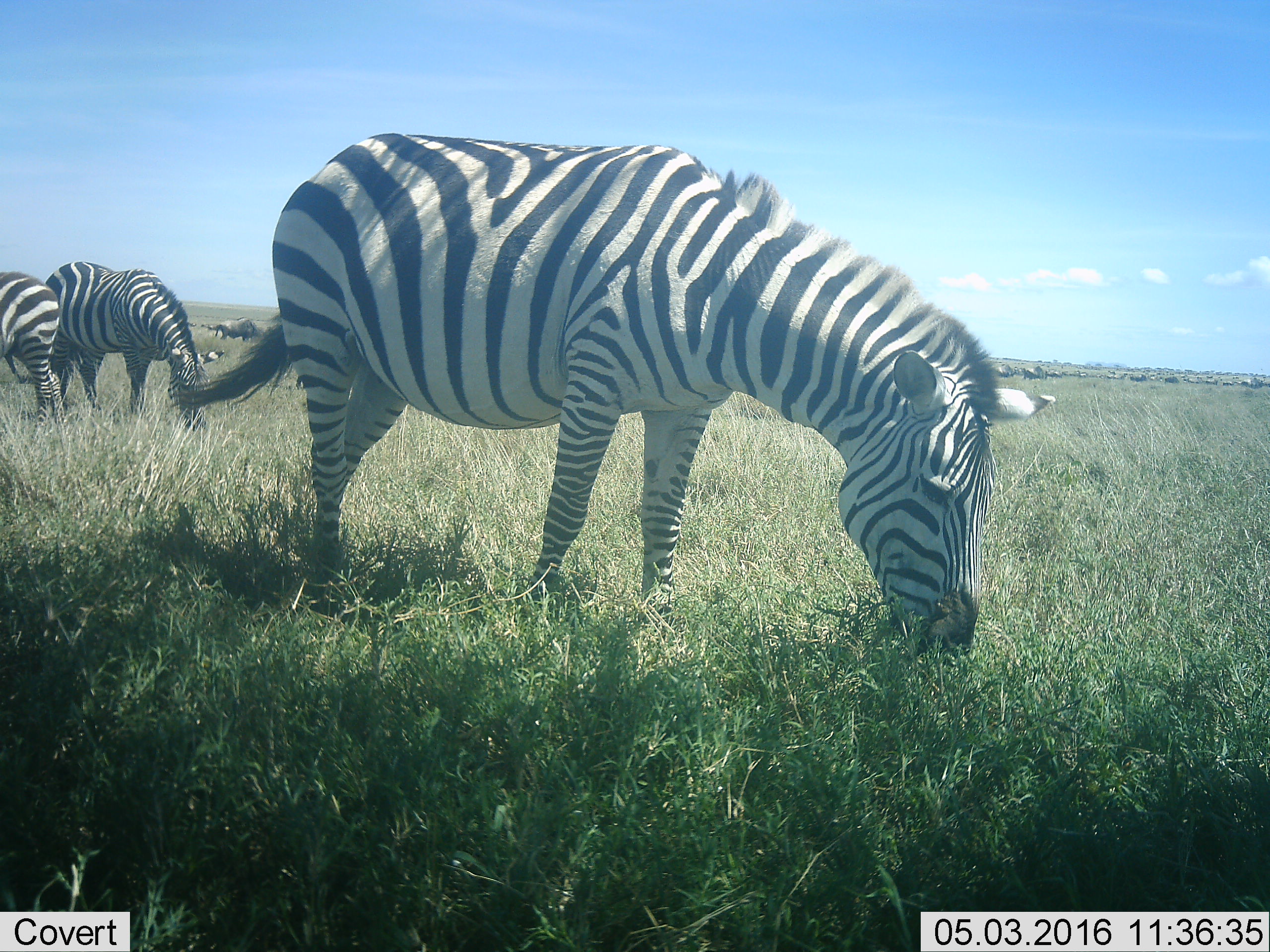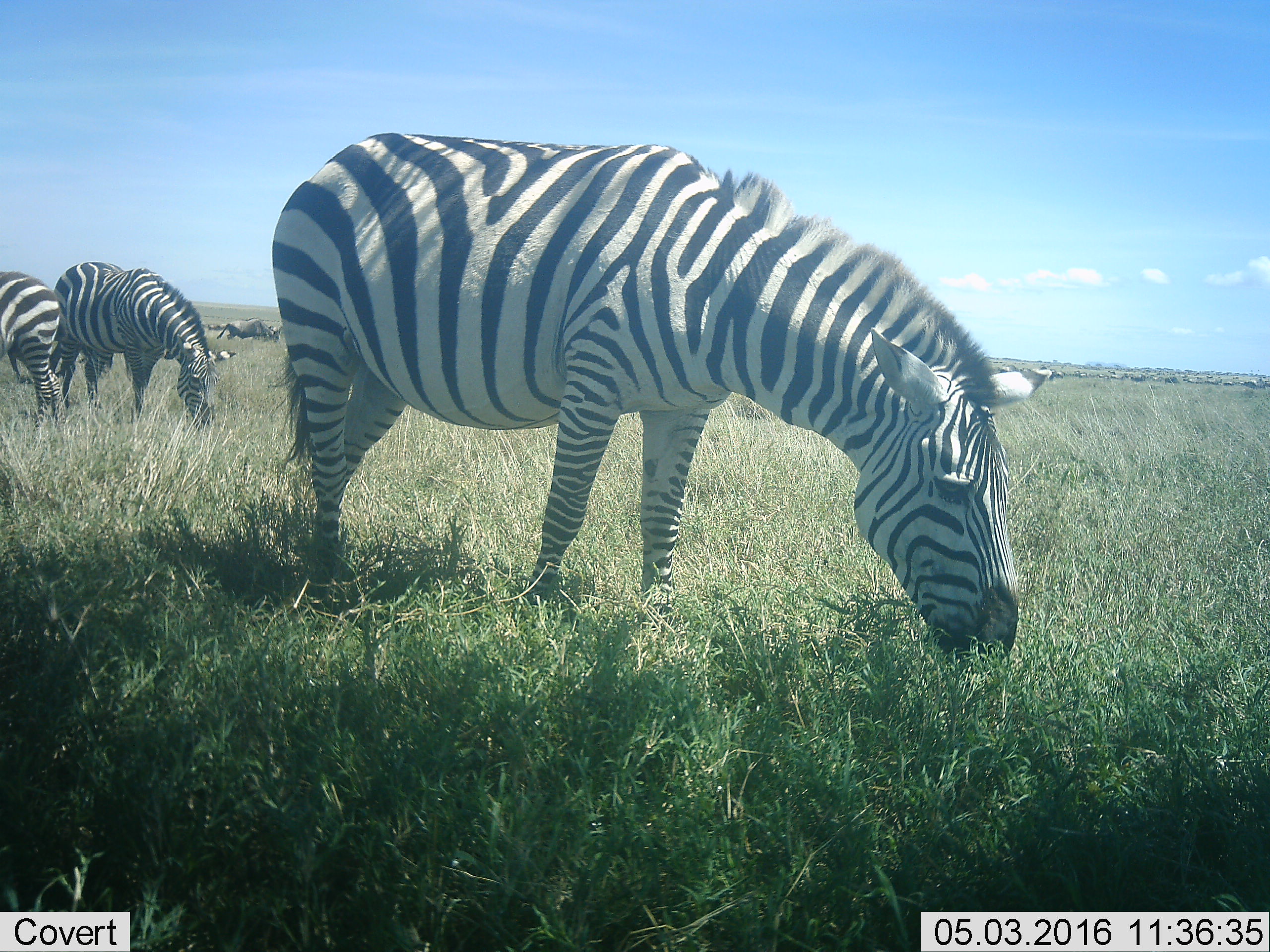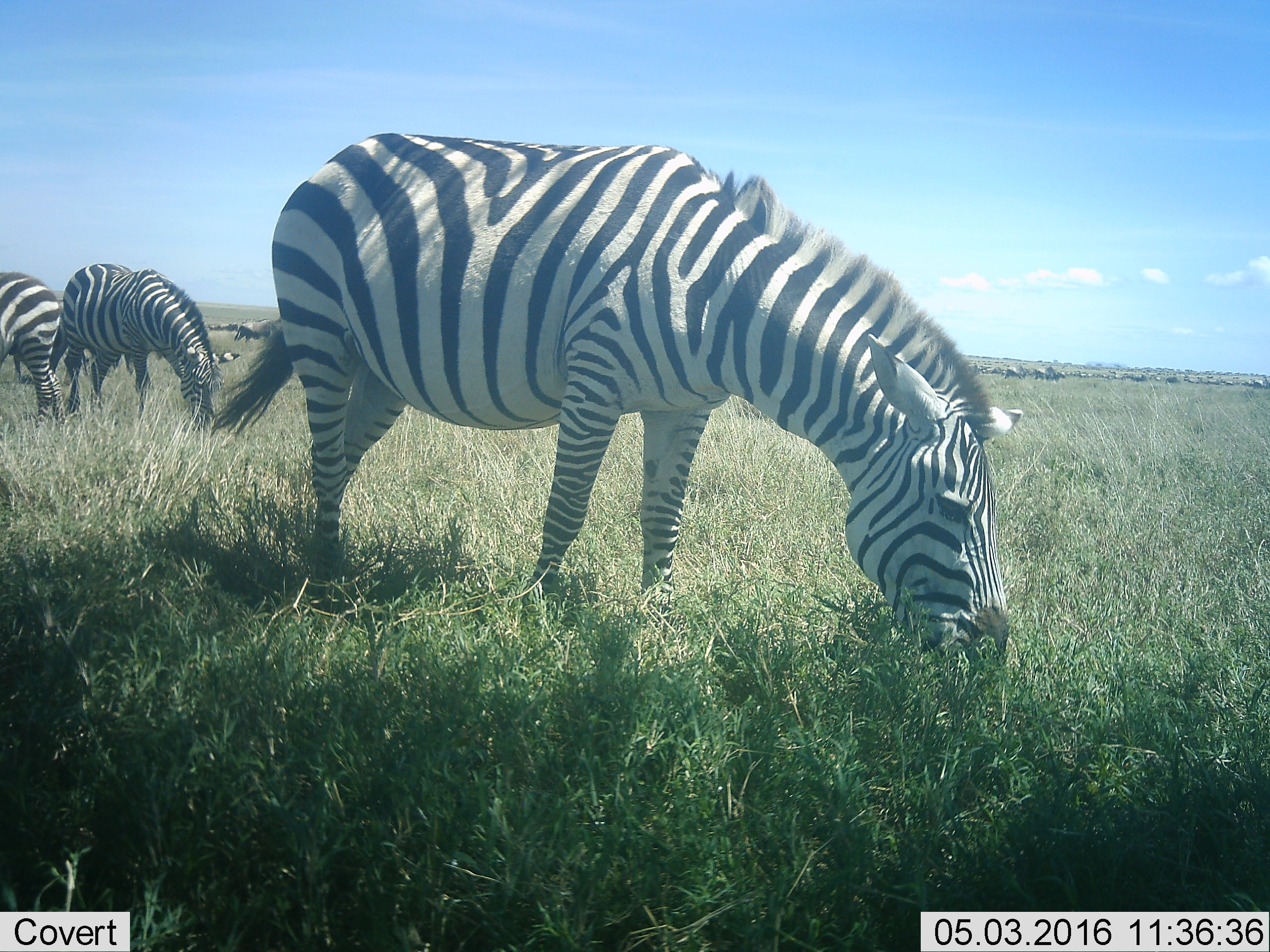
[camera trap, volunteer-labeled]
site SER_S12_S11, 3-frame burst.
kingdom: Animalia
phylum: Chordata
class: Mammalia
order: Artiodactyla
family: Bovidae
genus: Connochaetes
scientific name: Connochaetes taurinus taurinus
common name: blue wildebeest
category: wildebeestblue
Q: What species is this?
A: Wildebeestblue (blue wildebeest) (Connochaetes taurinus taurinus).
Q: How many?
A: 11-50.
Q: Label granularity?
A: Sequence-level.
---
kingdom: Animalia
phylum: Chordata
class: Mammalia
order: Perissodactyla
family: Equidae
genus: Equus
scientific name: Equus quagga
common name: plains zebra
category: zebraplains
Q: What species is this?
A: Zebraplains (plains zebra) (Equus quagga).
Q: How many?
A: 3.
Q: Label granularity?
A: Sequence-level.